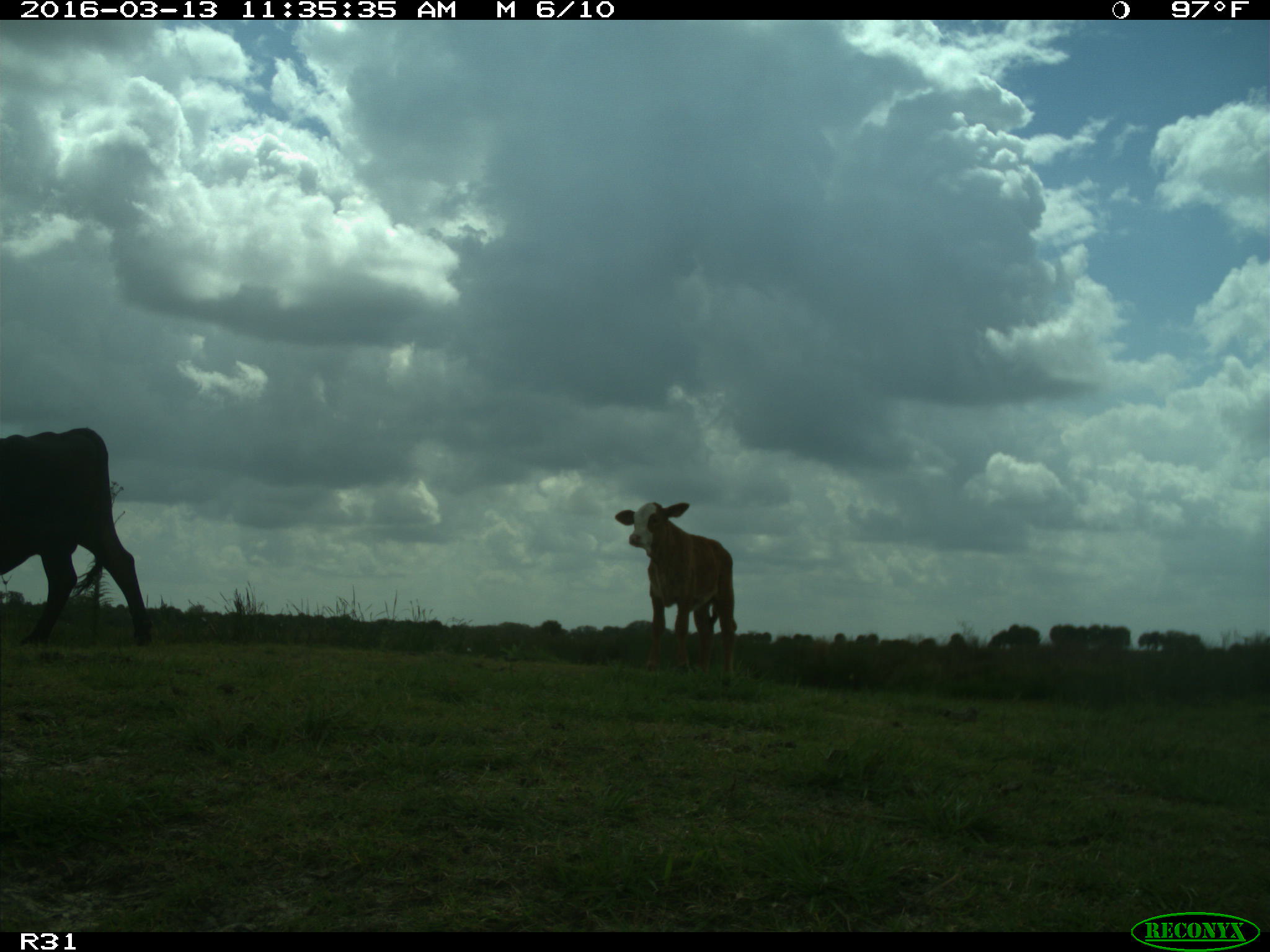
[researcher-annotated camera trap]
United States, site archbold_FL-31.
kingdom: Animalia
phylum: Chordata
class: Mammalia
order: Artiodactyla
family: Bovidae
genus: Bos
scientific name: Bos taurus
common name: domestic cow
Bos taurus (domestic cow).